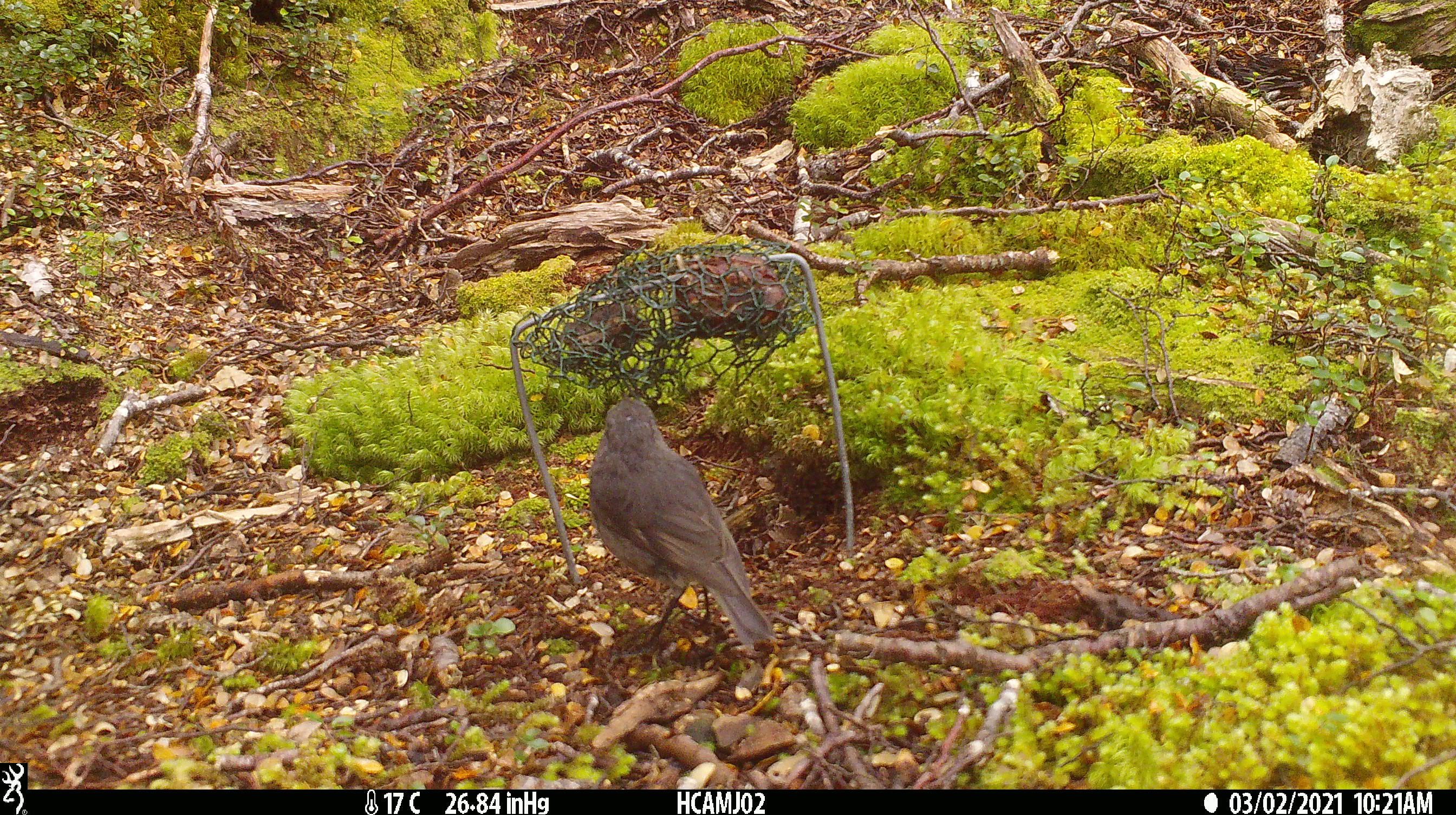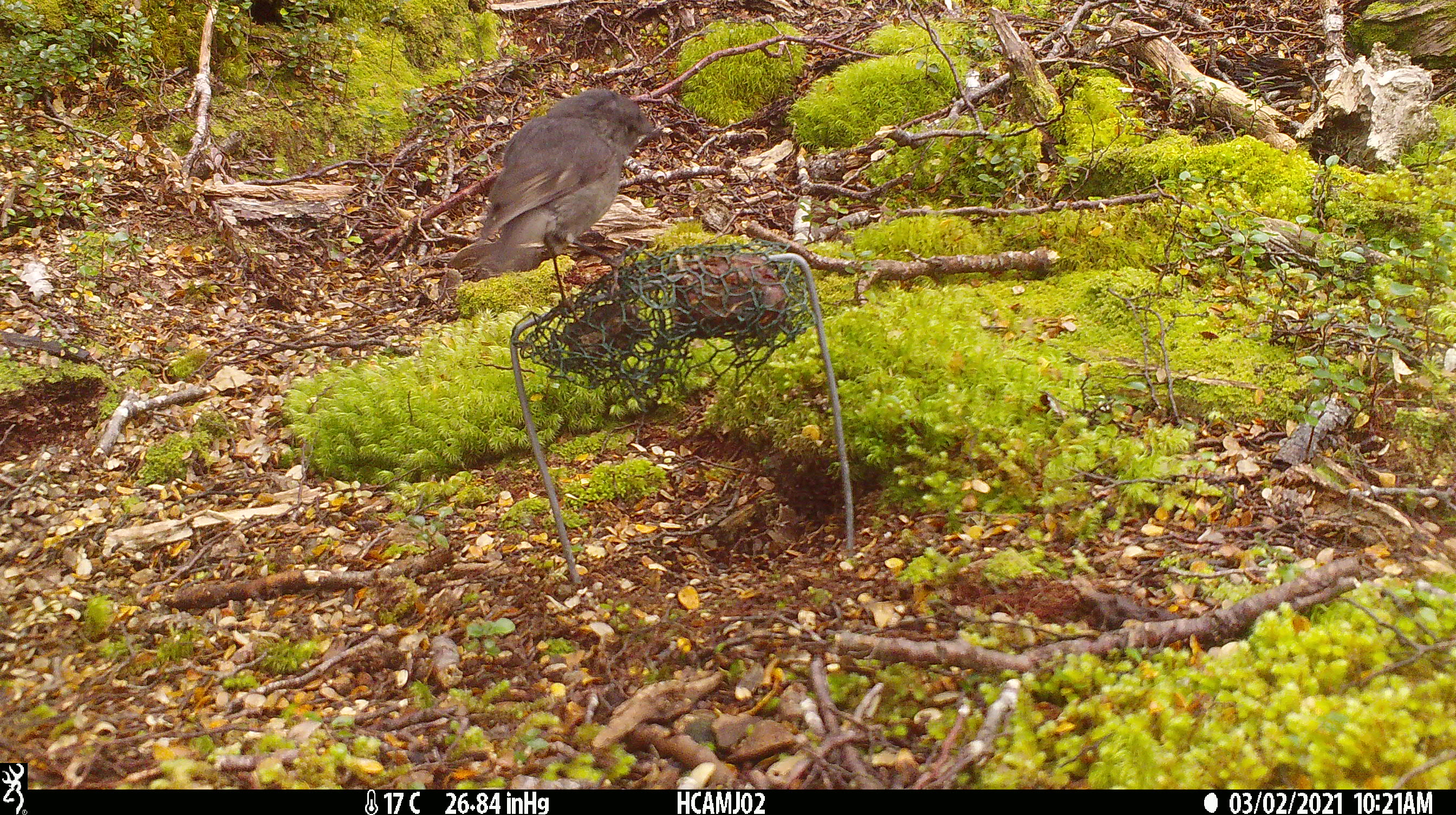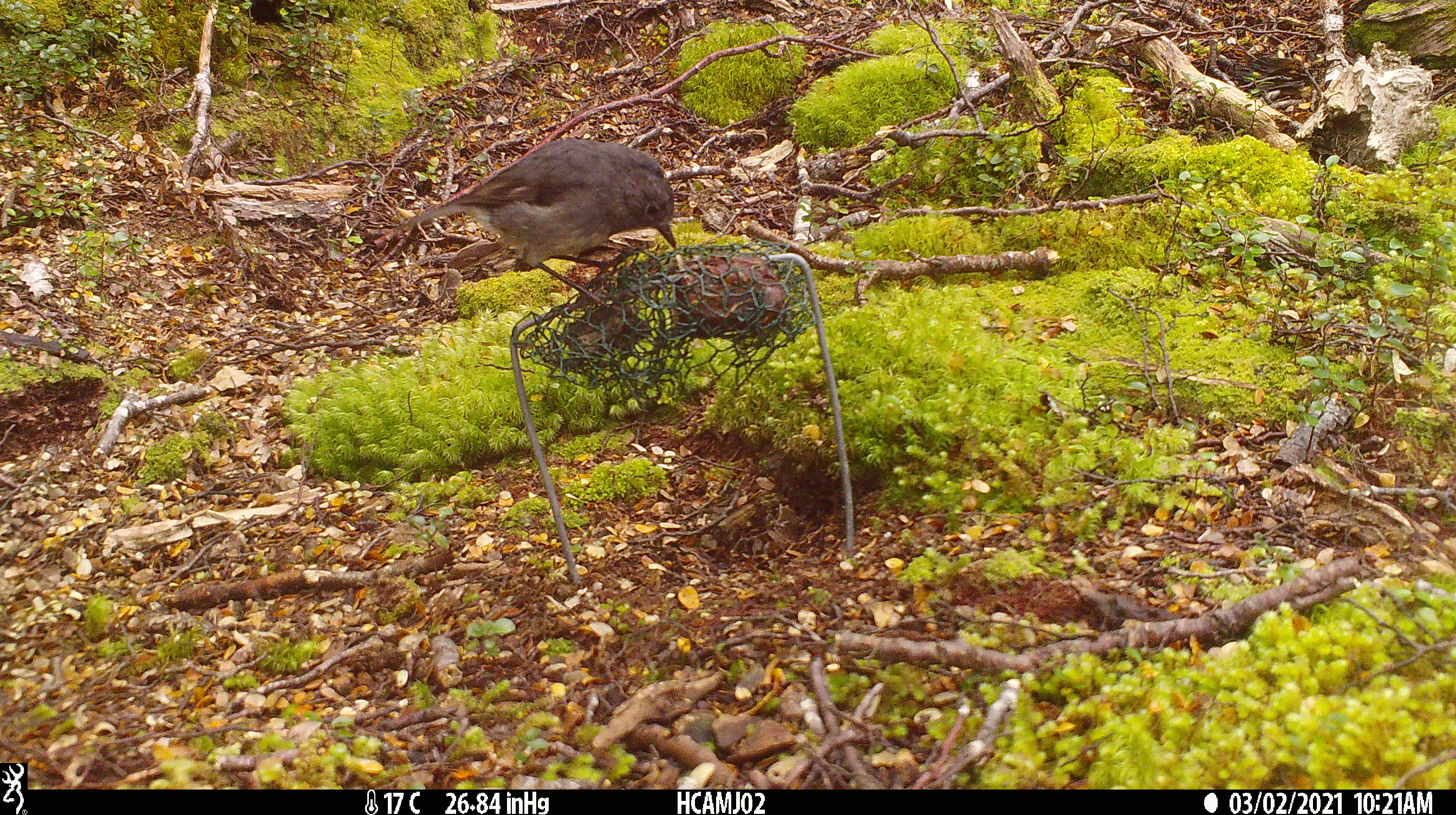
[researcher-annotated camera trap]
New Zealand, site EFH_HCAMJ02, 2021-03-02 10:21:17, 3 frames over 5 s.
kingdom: Animalia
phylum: Chordata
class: Aves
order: Passeriformes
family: Petroicidae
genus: Petroica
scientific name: Petroica australis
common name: new zealand robin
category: robin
Robin (new zealand robin) (Petroica australis).